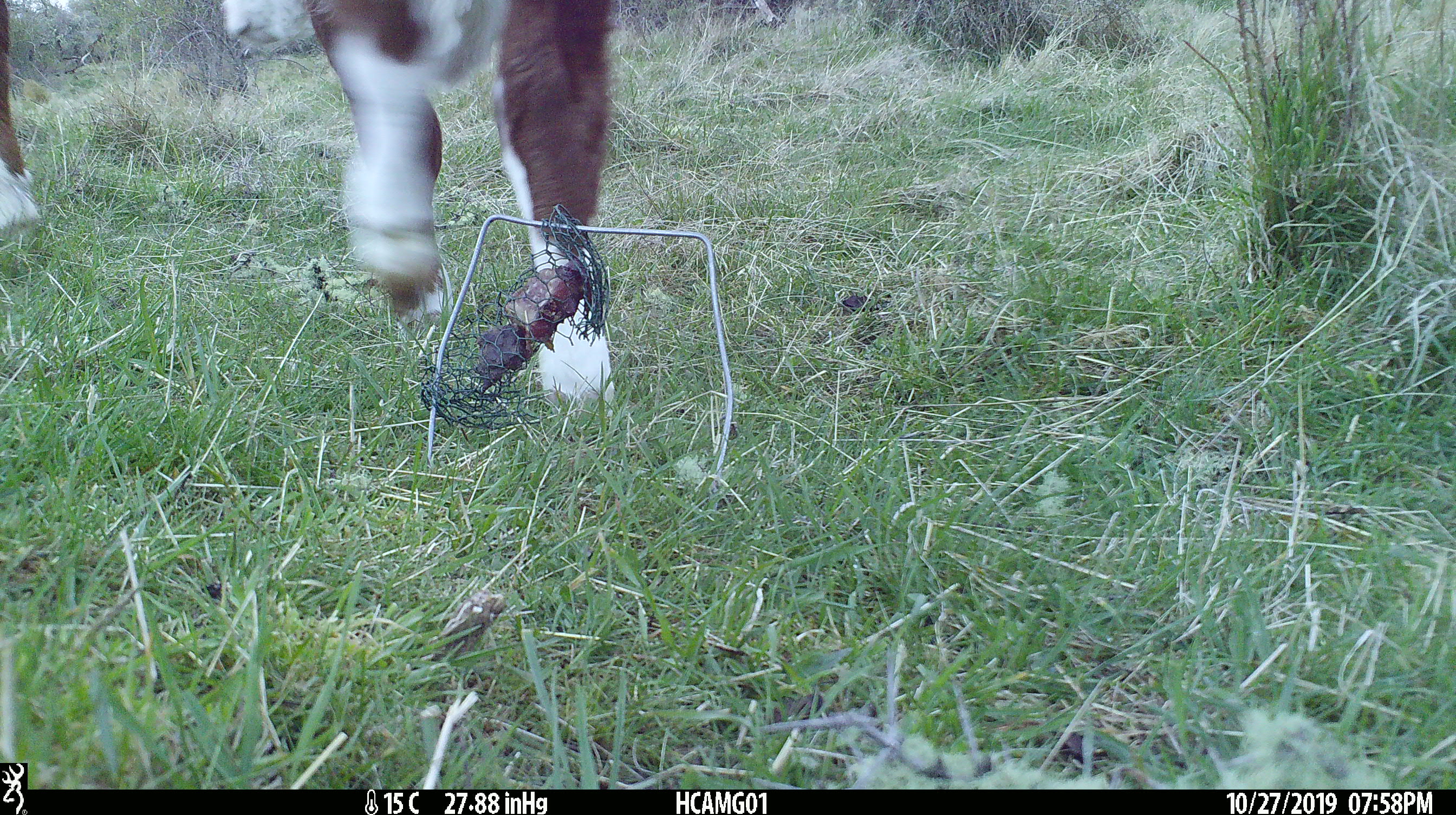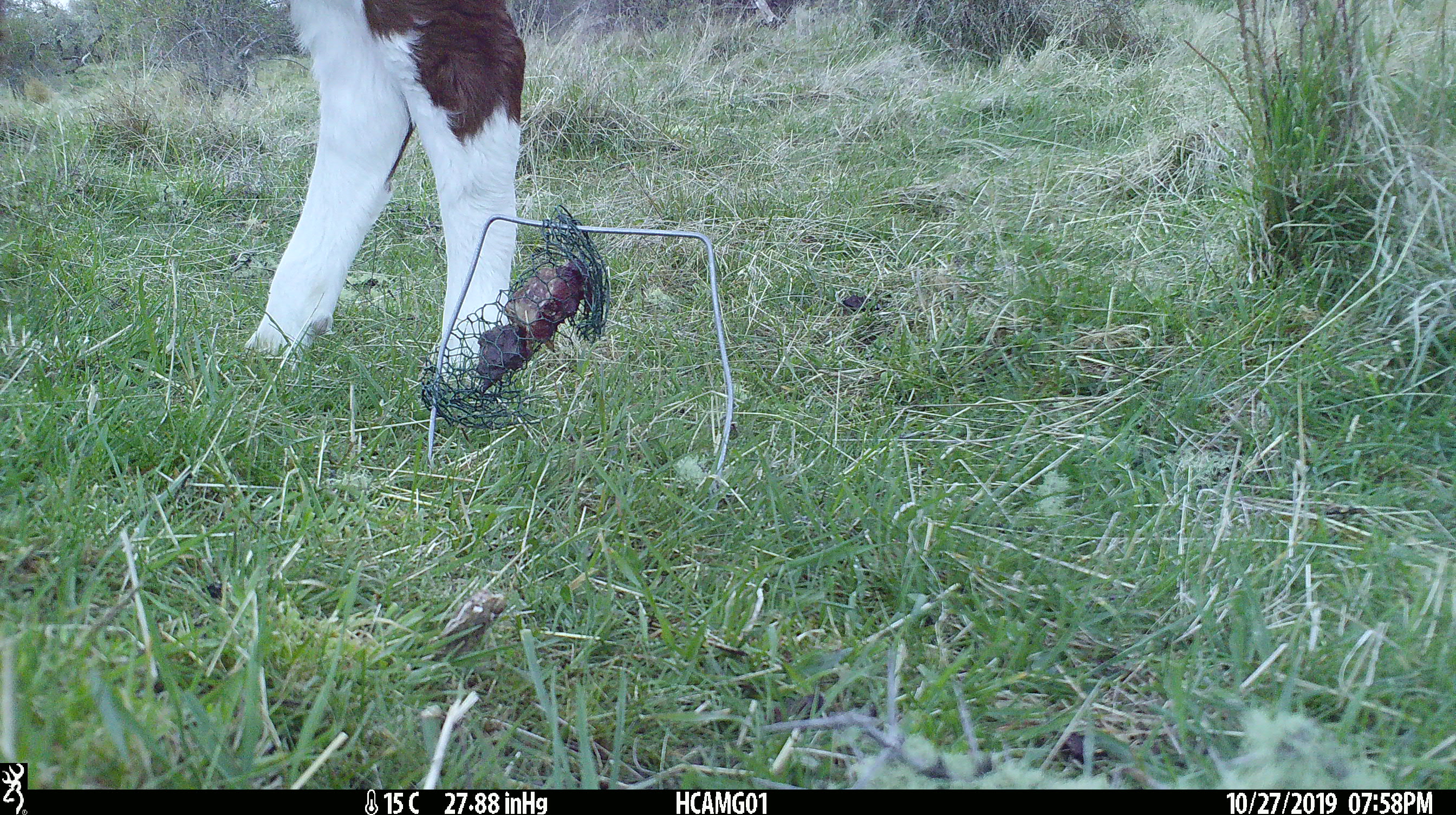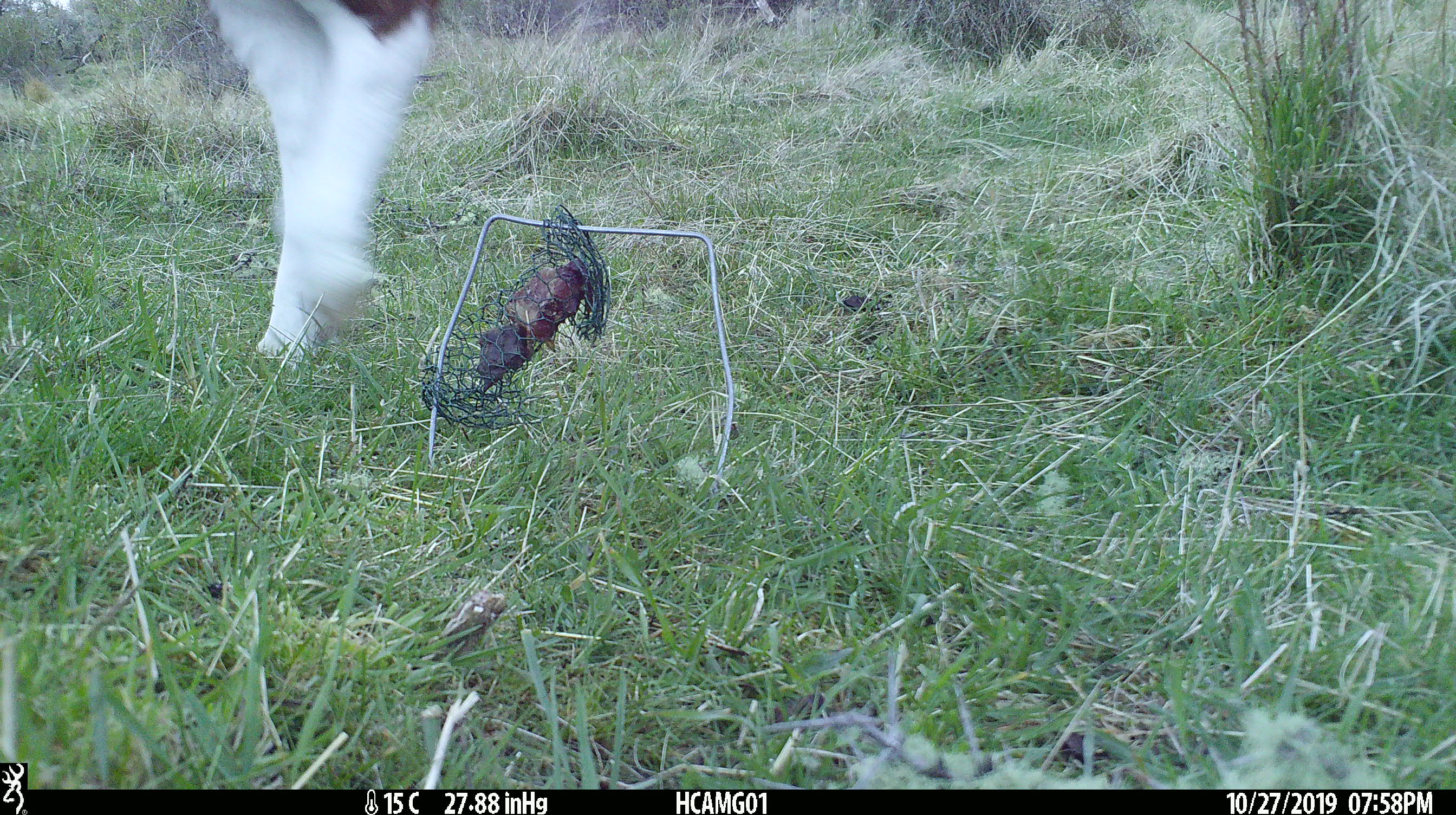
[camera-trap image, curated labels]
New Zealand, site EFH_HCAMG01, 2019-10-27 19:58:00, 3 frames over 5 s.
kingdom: Animalia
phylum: Chordata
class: Mammalia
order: Artiodactyla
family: Bovidae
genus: Bos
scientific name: Bos taurus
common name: domestic cow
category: cow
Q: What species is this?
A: Cow (domestic cow) (Bos taurus).